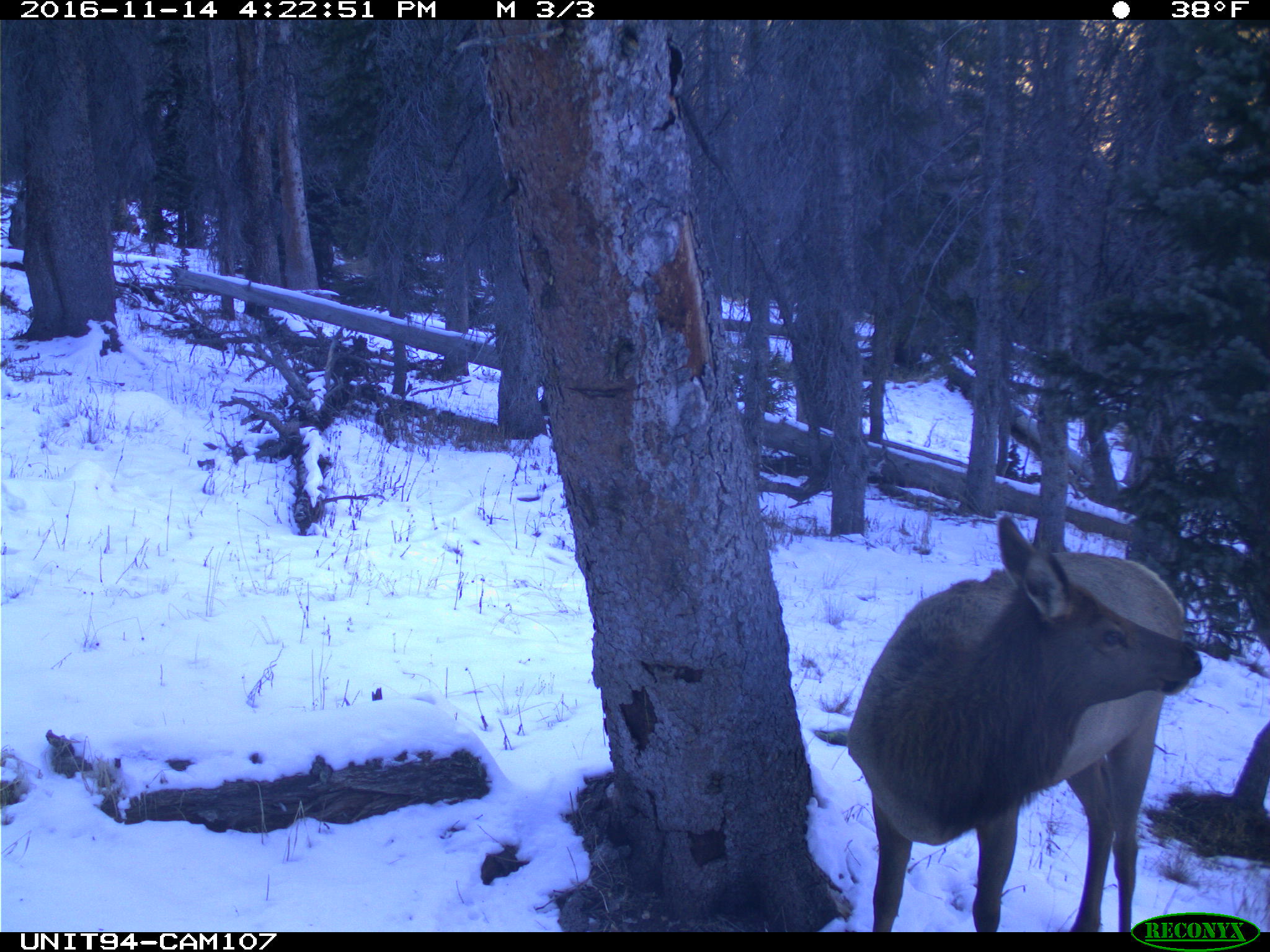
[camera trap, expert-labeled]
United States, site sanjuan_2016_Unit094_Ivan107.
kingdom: Animalia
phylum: Chordata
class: Mammalia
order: Artiodactyla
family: Cervidae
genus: Cervus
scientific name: Cervus elaphus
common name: red deer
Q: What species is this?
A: Cervus elaphus (red deer).